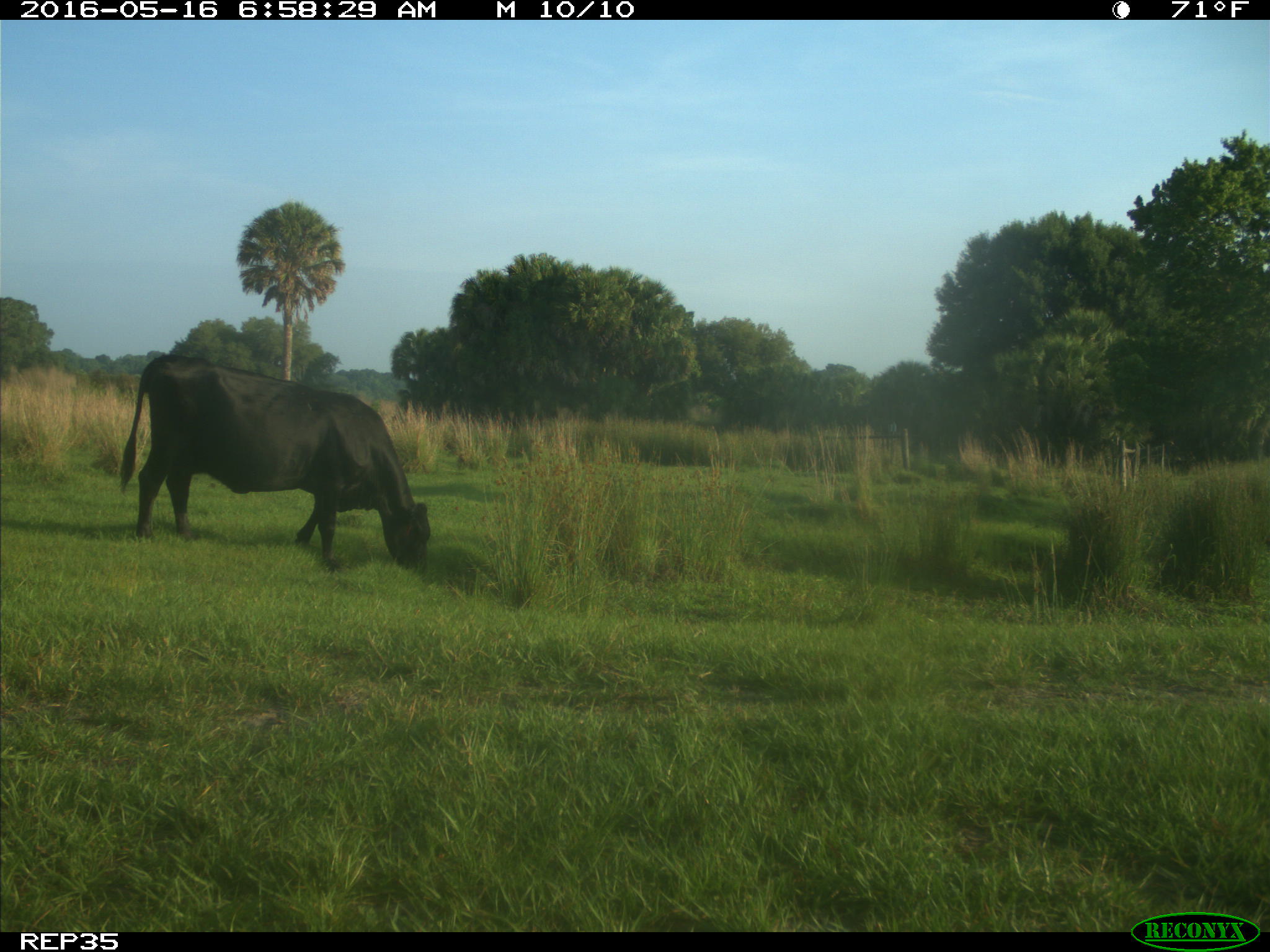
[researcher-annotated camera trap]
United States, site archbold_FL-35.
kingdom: Animalia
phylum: Chordata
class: Mammalia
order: Artiodactyla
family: Bovidae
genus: Bos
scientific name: Bos taurus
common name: domestic cow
Bos taurus (domestic cow).